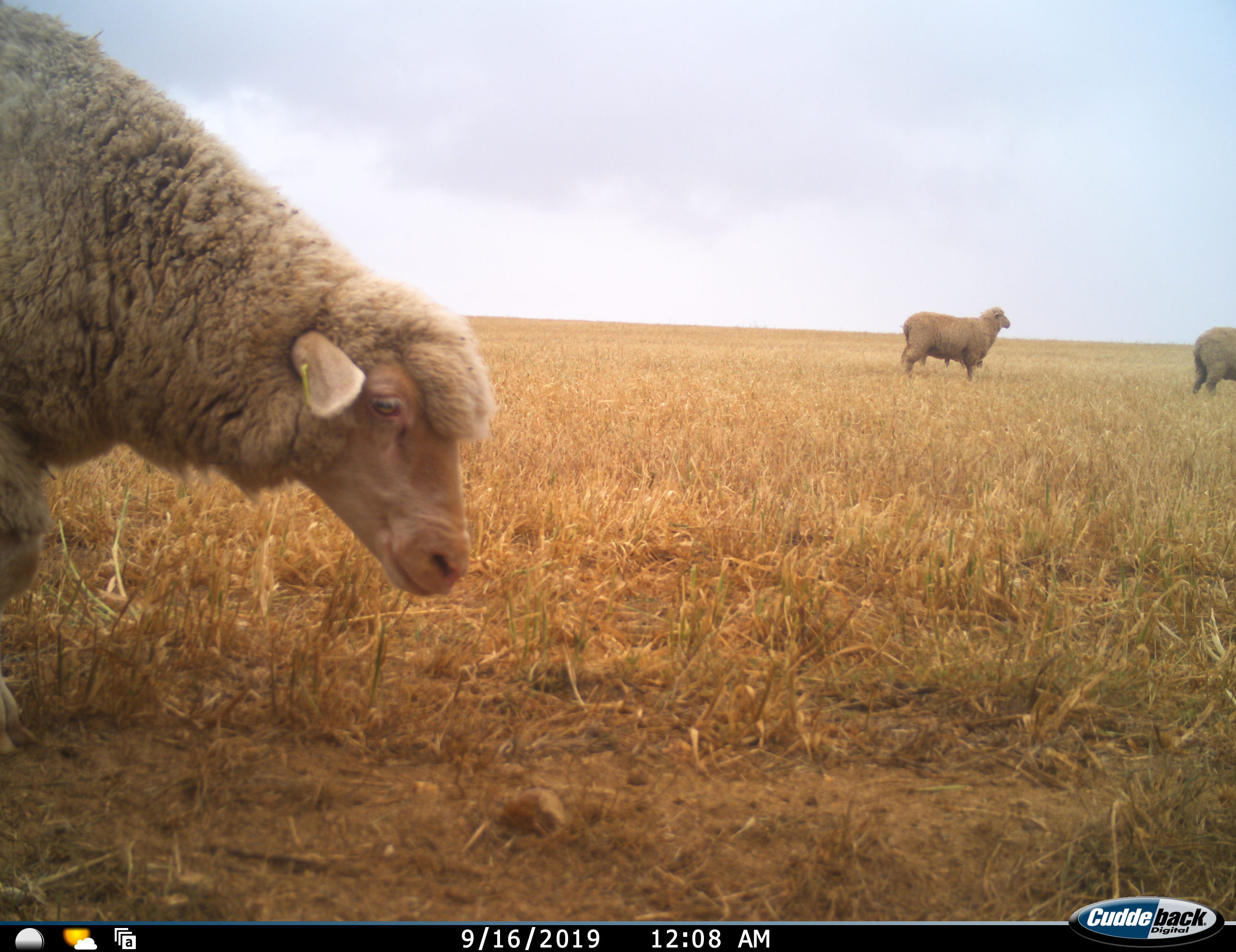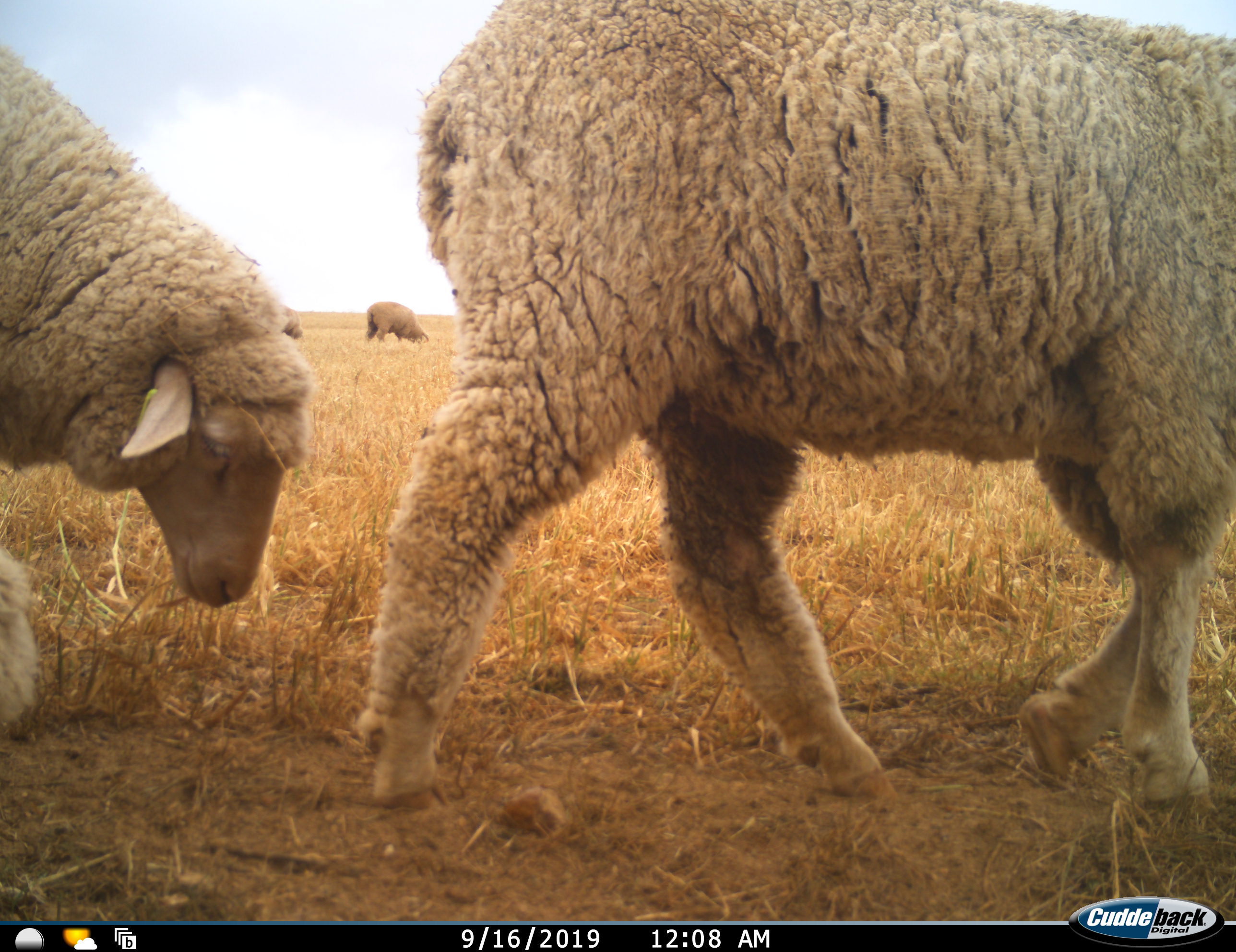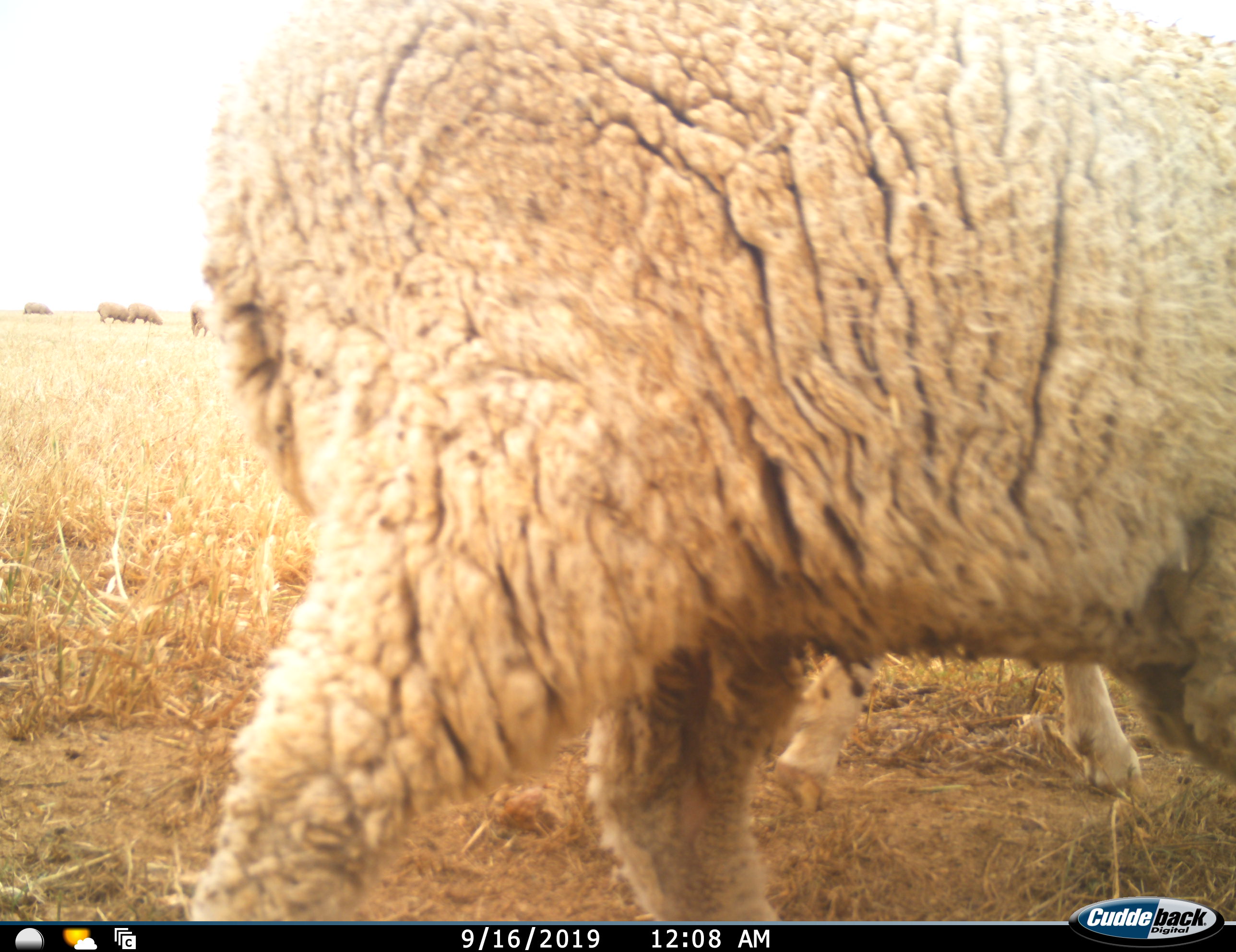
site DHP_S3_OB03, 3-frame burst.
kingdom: Animalia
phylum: Chordata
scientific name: Vertebrata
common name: domestic animal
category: domesticanimal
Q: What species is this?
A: Domesticanimal (domestic animal) (Vertebrata).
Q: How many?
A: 10.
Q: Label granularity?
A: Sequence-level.